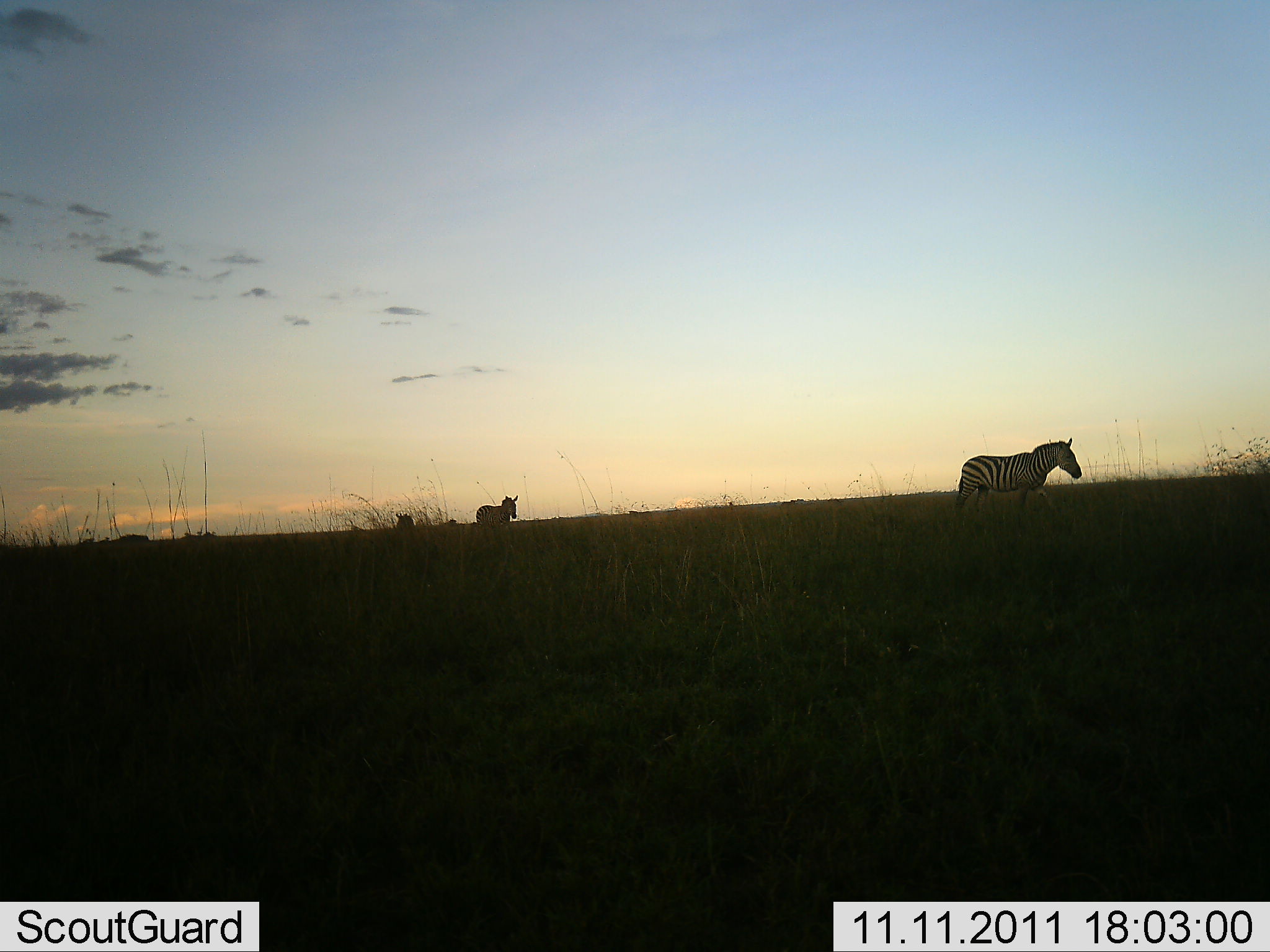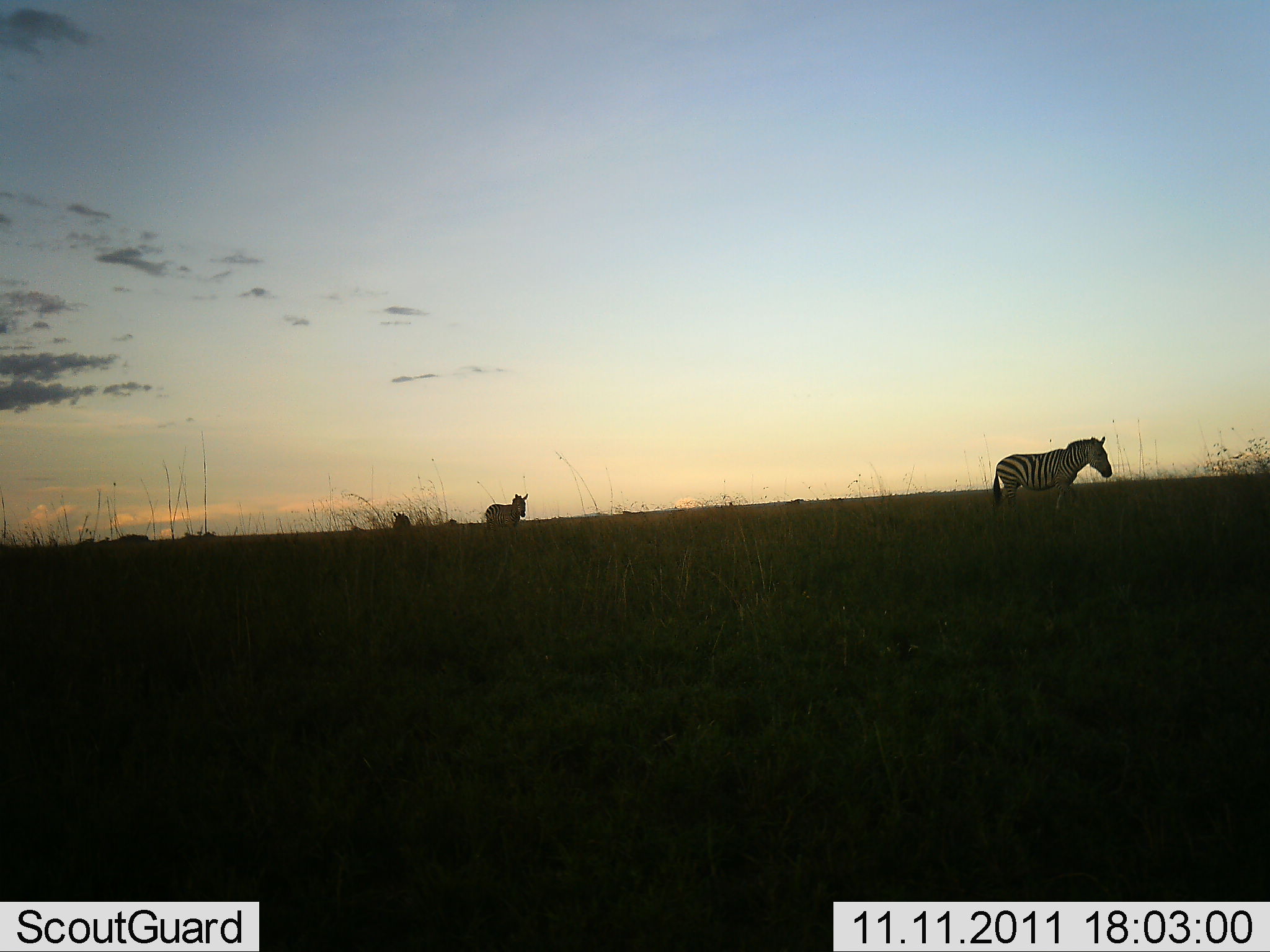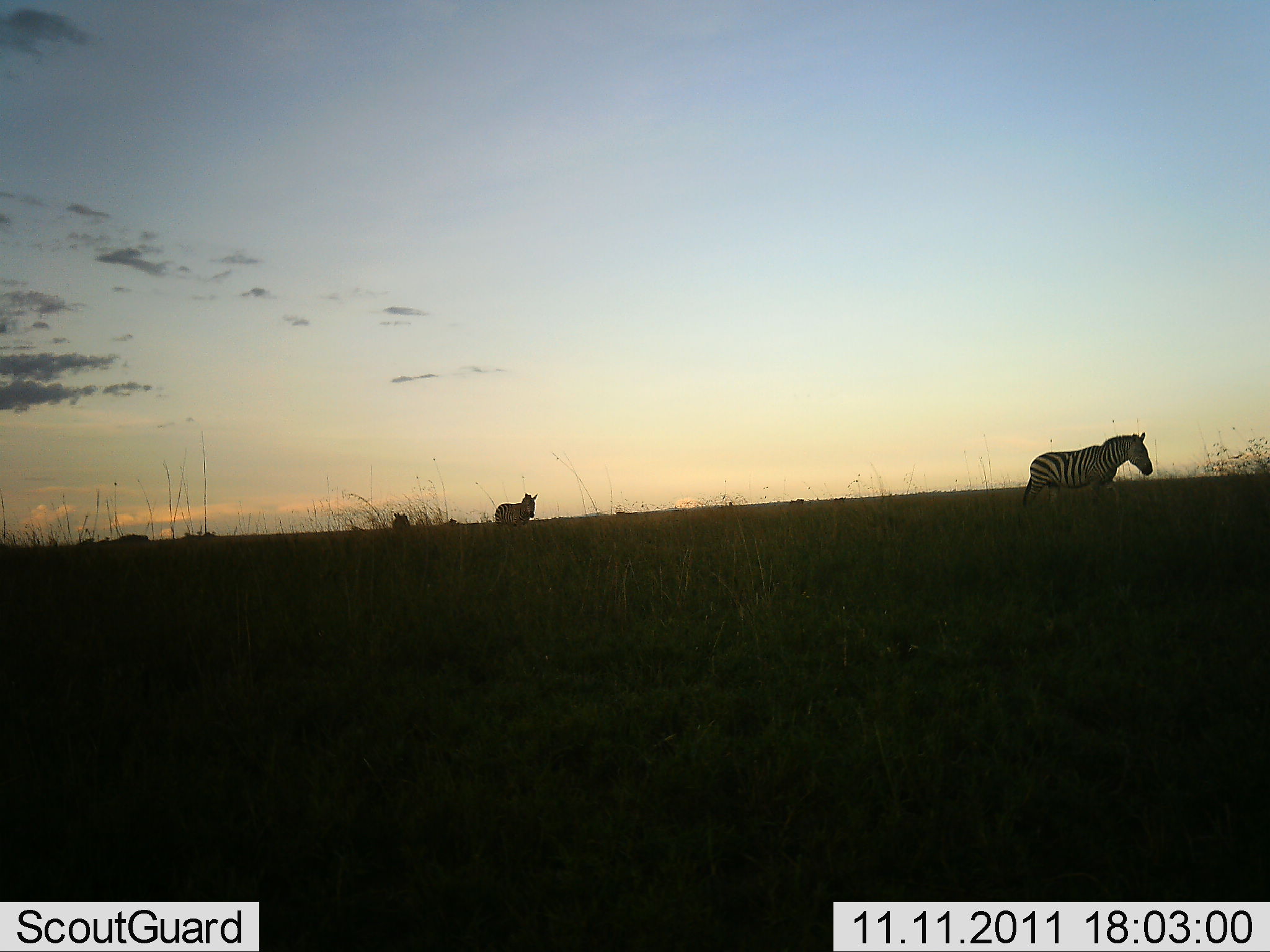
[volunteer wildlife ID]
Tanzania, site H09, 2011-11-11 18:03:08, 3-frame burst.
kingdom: Animalia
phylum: Chordata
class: Mammalia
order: Perissodactyla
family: Equidae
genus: Equus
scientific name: Equus quagga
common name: plains zebra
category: zebra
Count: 2.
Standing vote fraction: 0%.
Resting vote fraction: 0%.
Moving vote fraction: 100%.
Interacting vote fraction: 0%.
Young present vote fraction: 0%.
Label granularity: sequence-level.